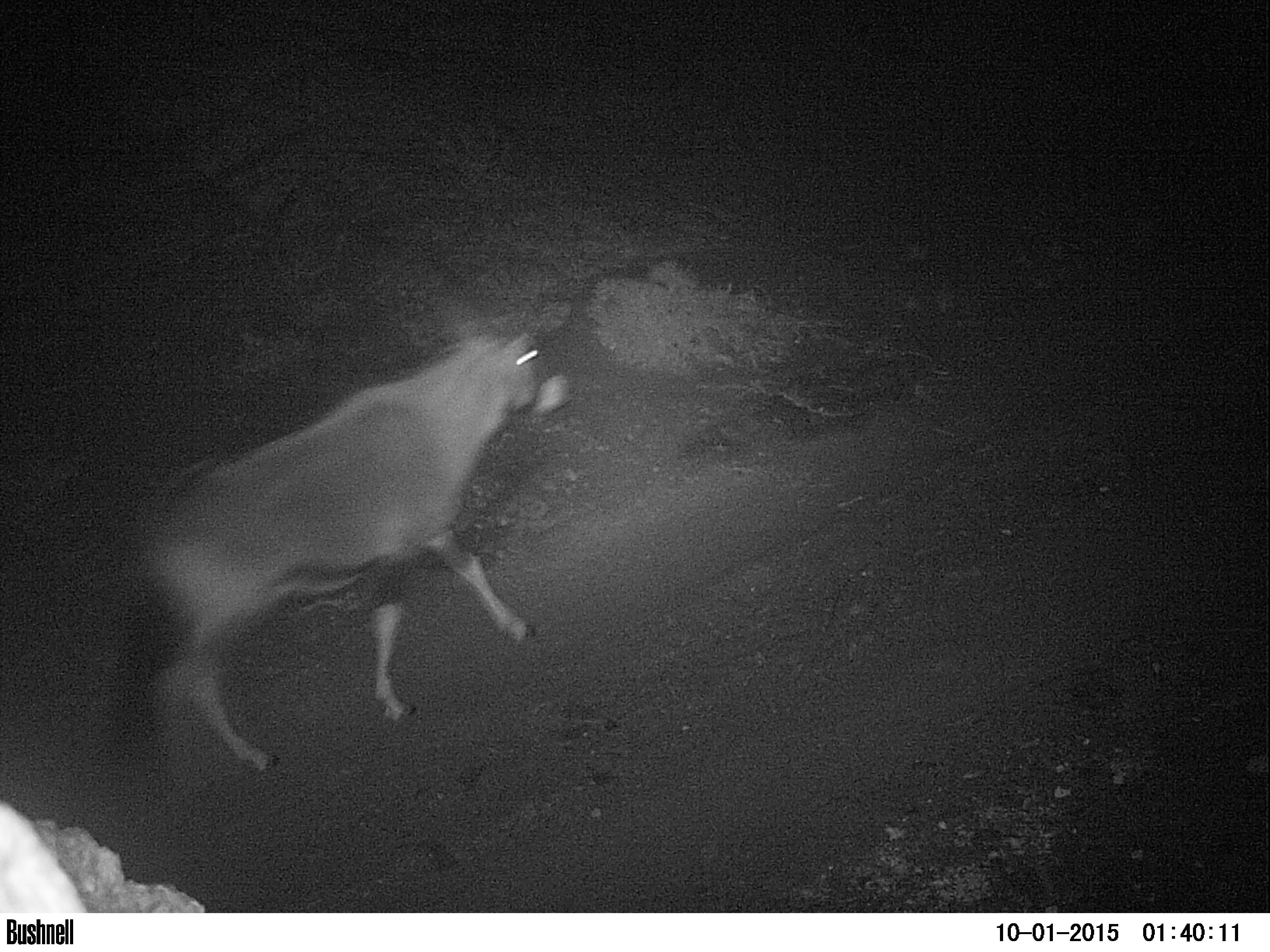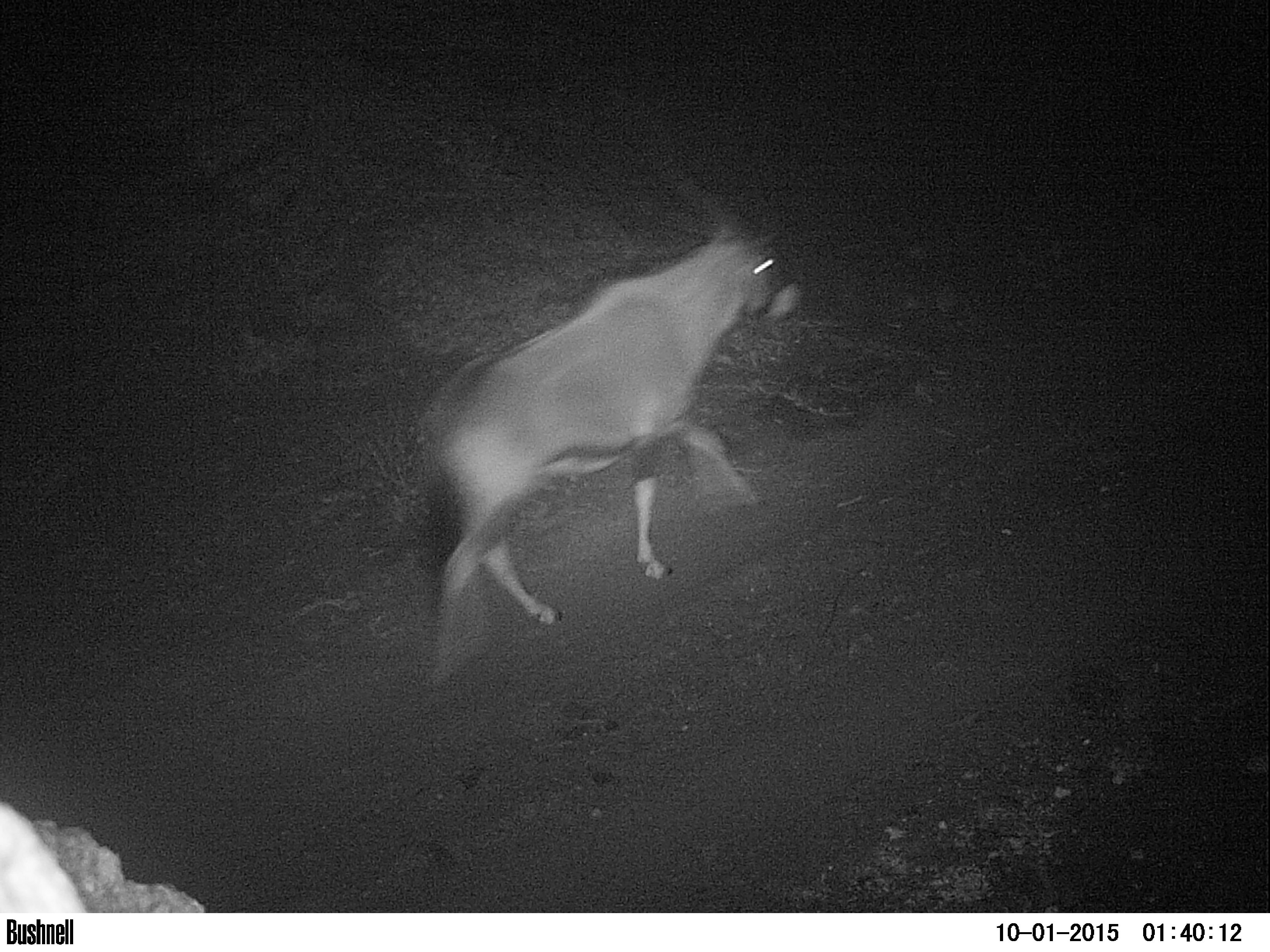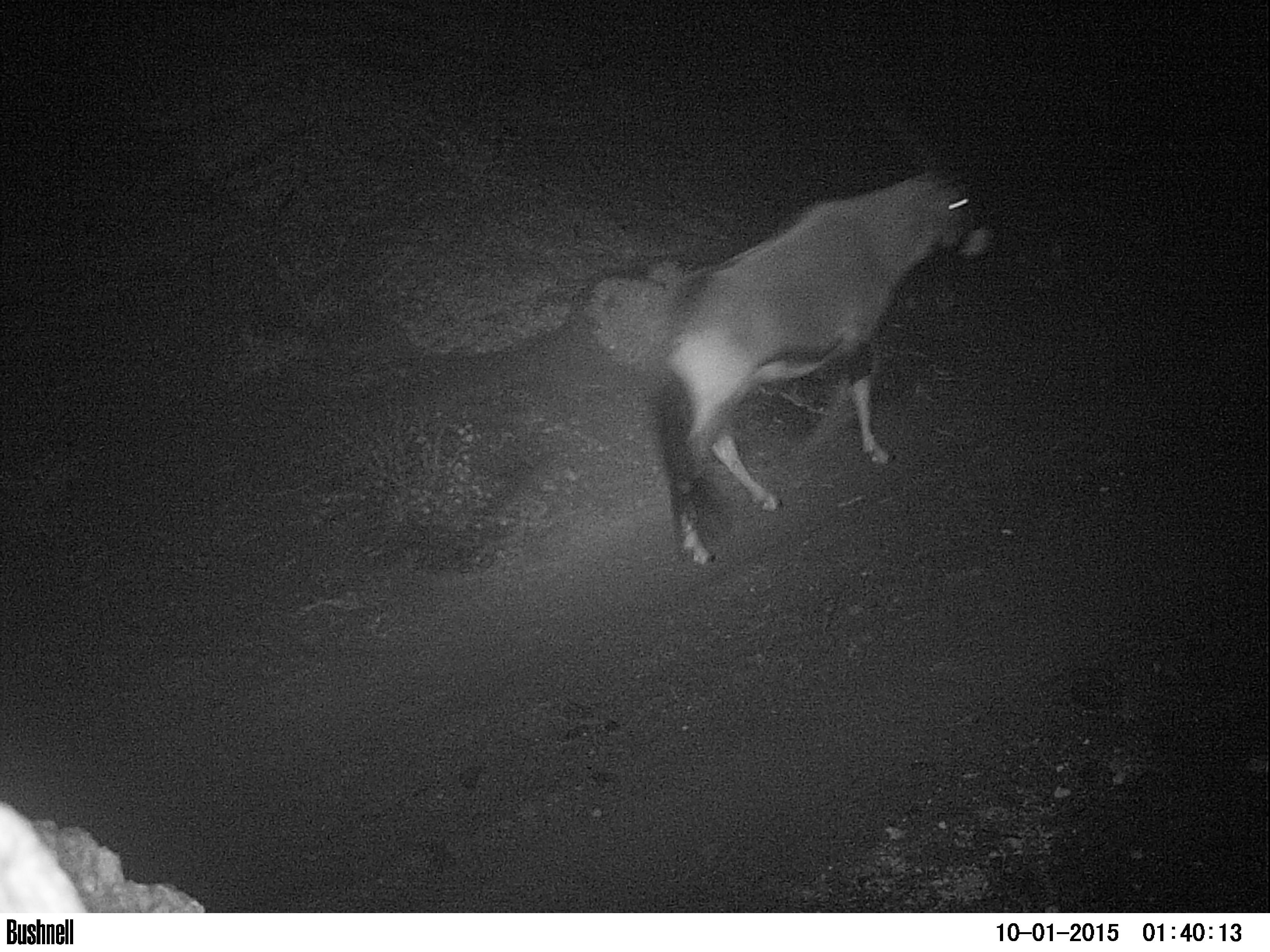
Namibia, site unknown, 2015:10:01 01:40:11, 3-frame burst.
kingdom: Animalia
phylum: Chordata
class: Mammalia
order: Artiodactyla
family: Bovidae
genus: Oryx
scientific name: Oryx gazella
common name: gemsbok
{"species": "Oryx gazella (gemsbok)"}